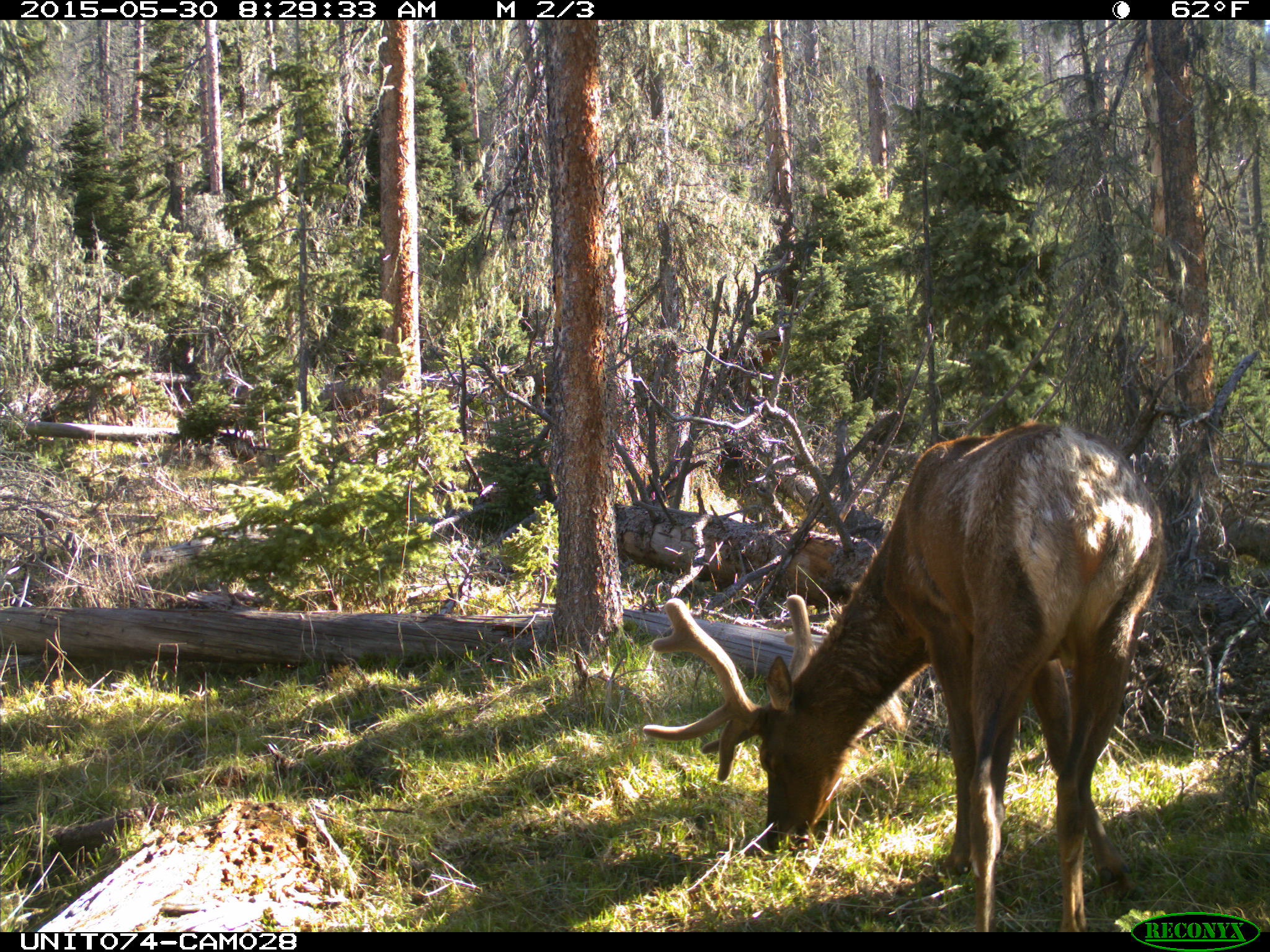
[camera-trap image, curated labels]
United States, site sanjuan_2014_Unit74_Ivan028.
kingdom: Animalia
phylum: Chordata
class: Mammalia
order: Artiodactyla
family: Cervidae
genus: Cervus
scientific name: Cervus elaphus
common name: red deer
Cervus elaphus (red deer).